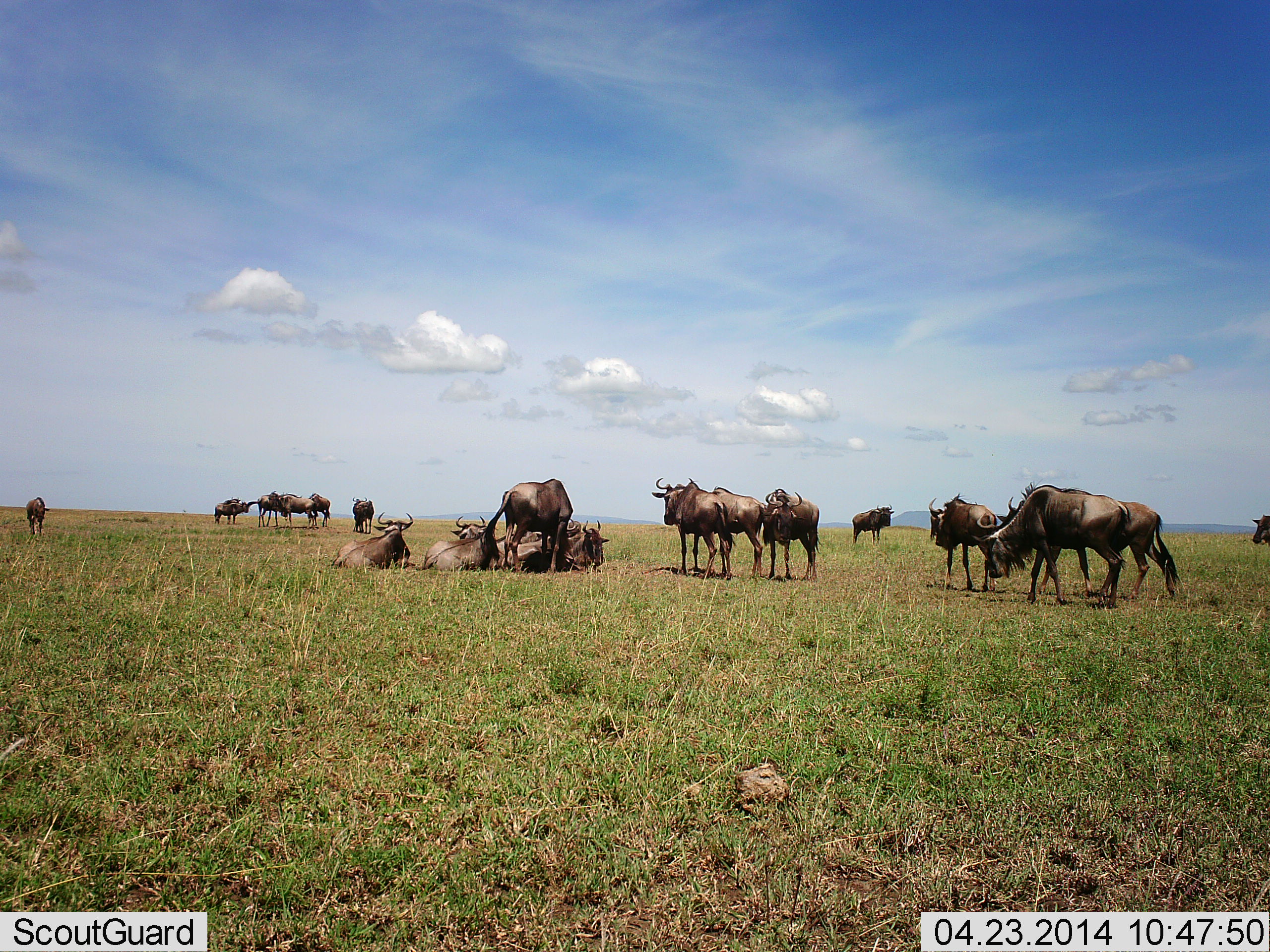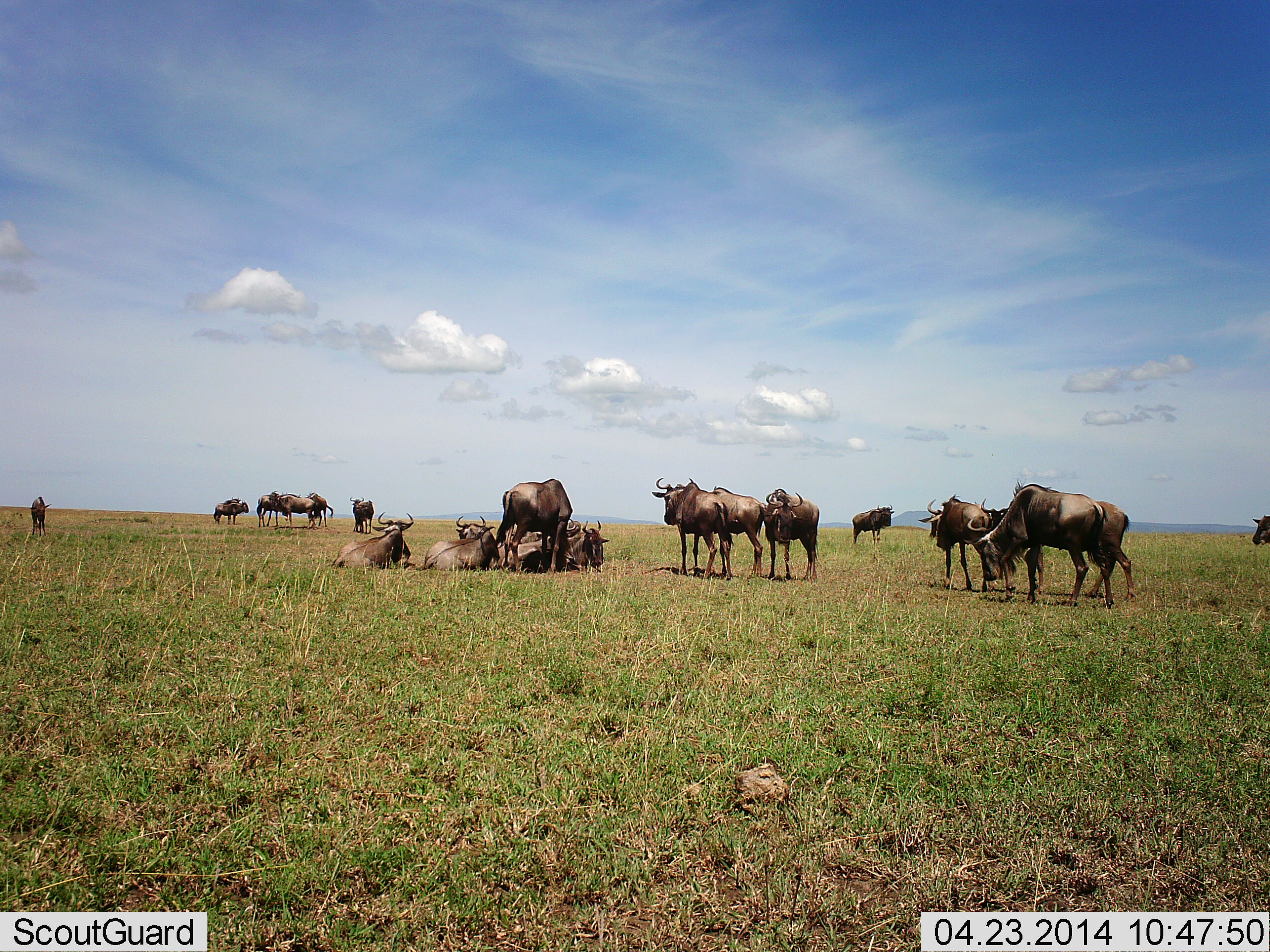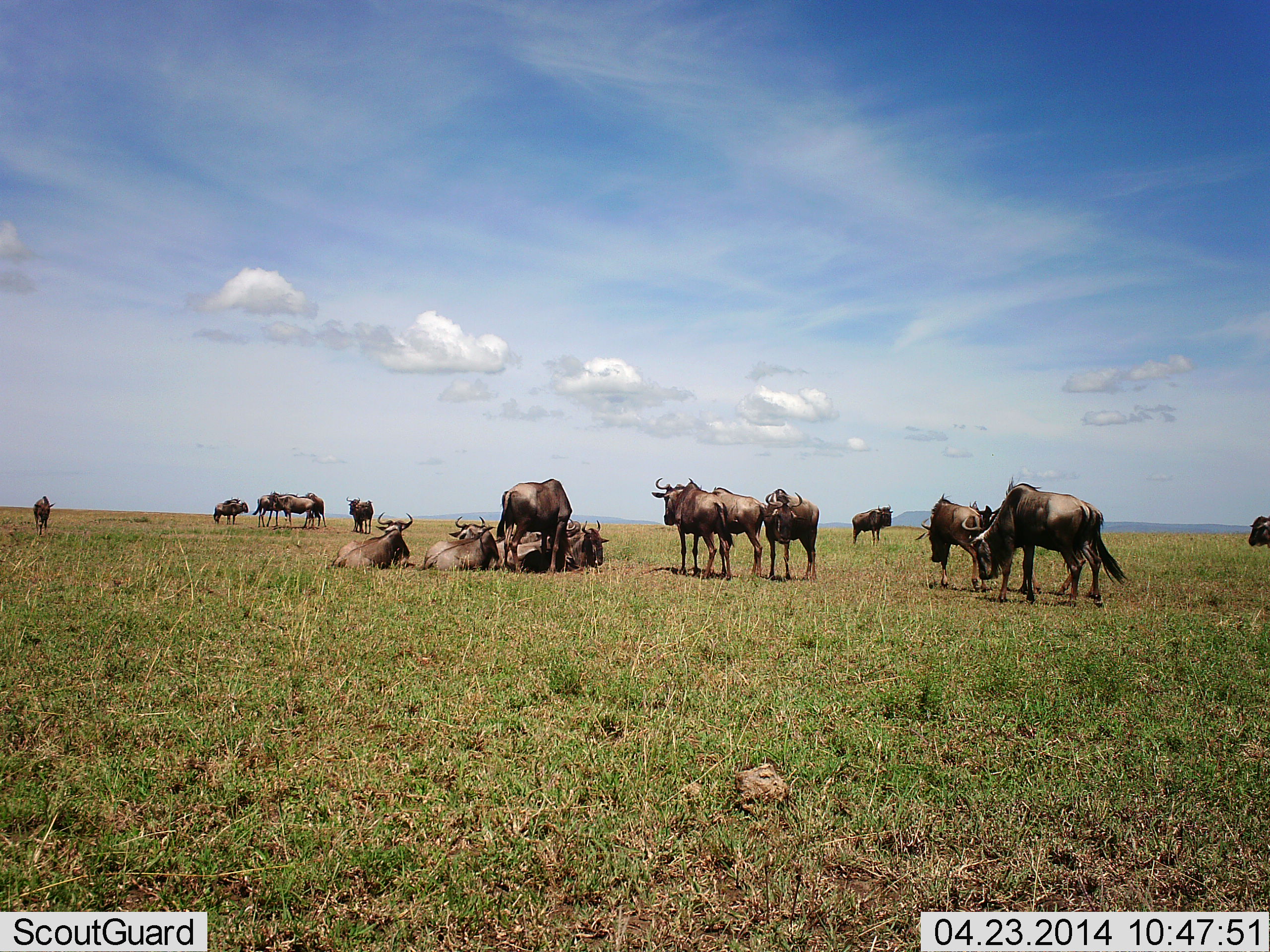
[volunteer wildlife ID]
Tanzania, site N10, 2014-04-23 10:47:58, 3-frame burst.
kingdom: Animalia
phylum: Chordata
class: Mammalia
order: Artiodactyla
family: Bovidae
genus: Connochaetes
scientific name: Connochaetes taurinus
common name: blue wildebeest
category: wildebeest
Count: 11-50.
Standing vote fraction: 100%.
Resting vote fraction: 100%.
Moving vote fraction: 40%.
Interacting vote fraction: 20%.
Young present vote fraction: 0%.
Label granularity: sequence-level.